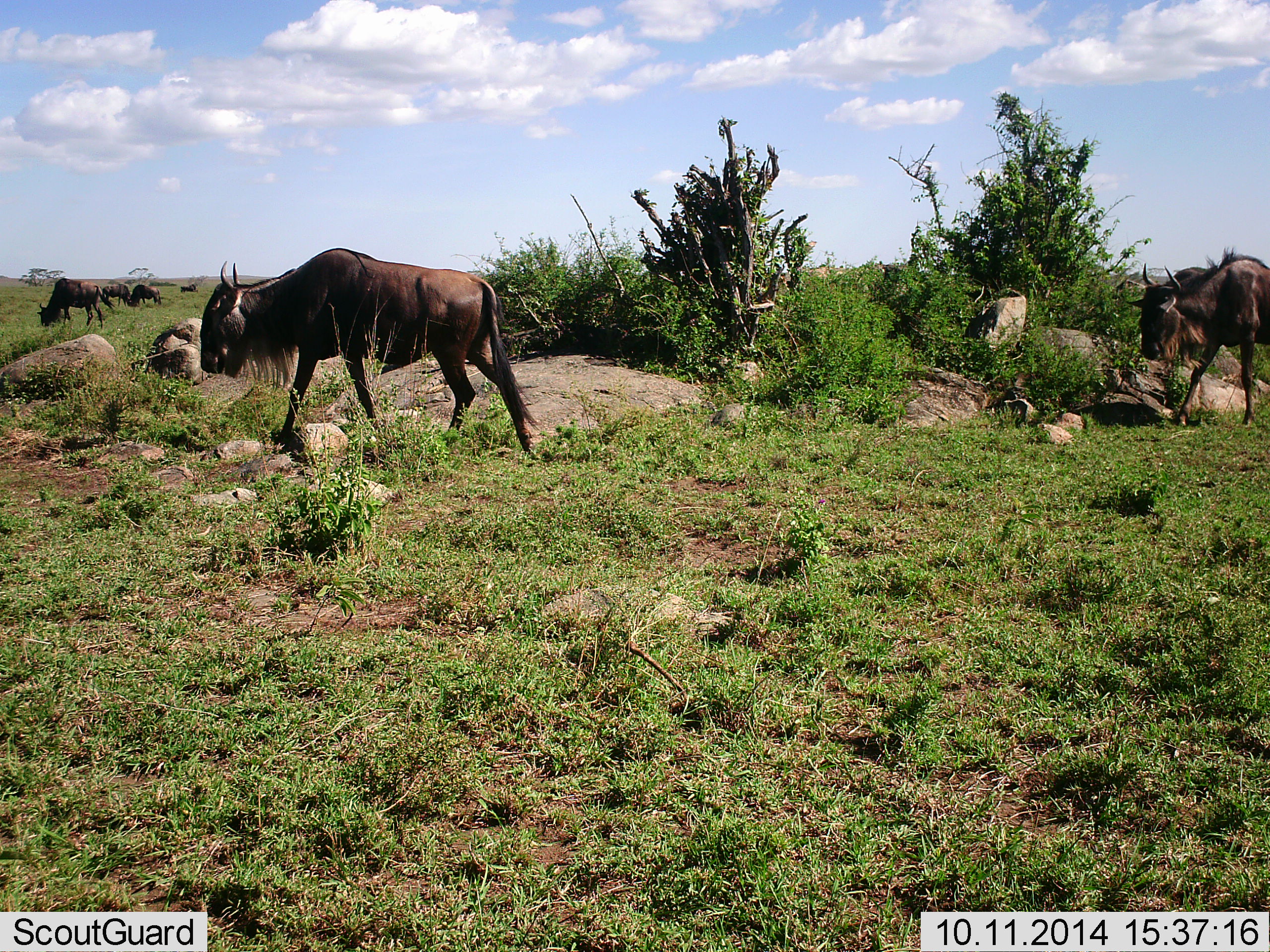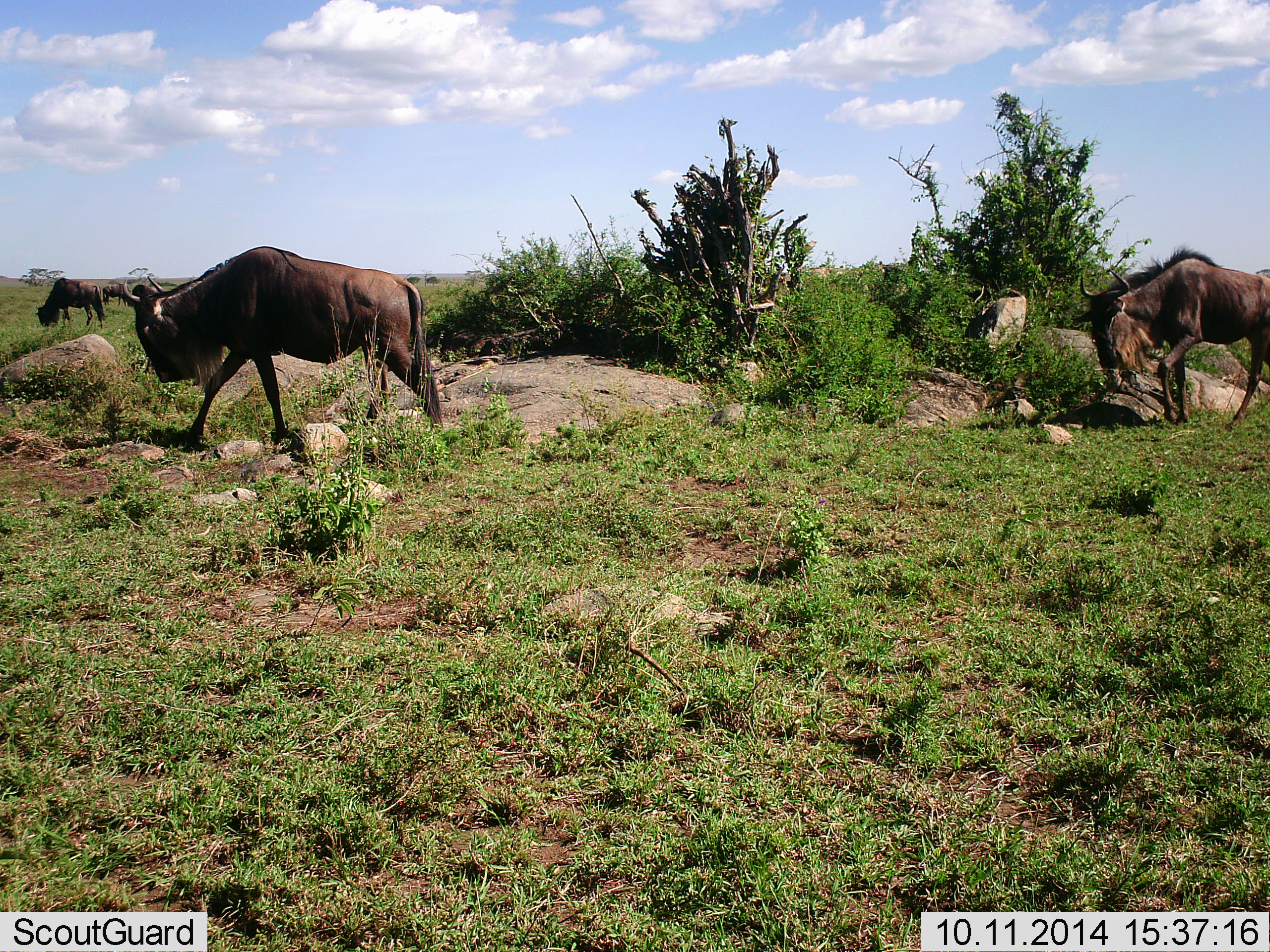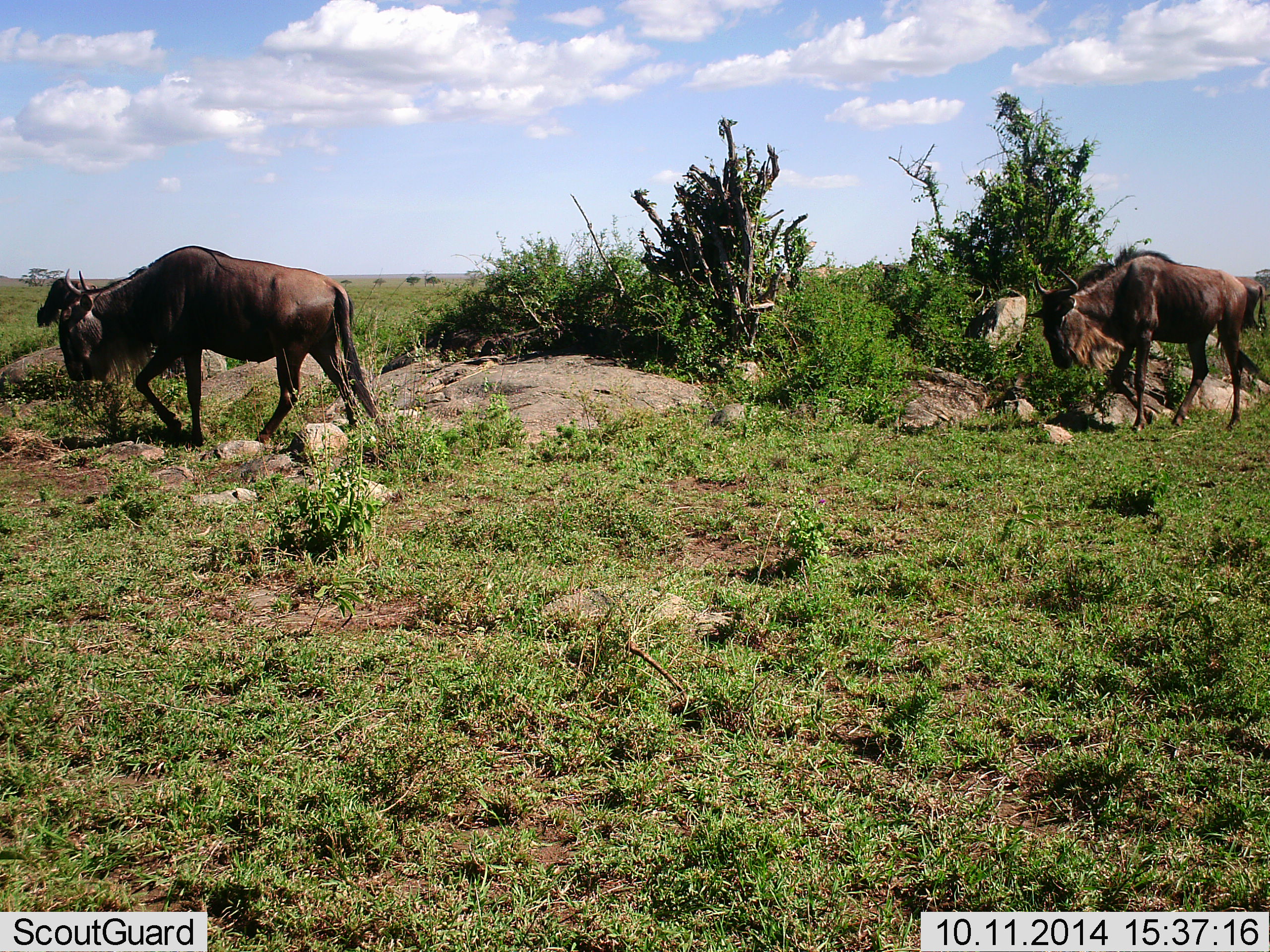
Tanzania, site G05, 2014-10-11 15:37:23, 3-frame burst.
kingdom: Animalia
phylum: Chordata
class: Mammalia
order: Artiodactyla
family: Bovidae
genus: Connochaetes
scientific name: Connochaetes taurinus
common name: blue wildebeest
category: wildebeest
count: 5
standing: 10%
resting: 0%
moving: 100%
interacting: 0%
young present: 0%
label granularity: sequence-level